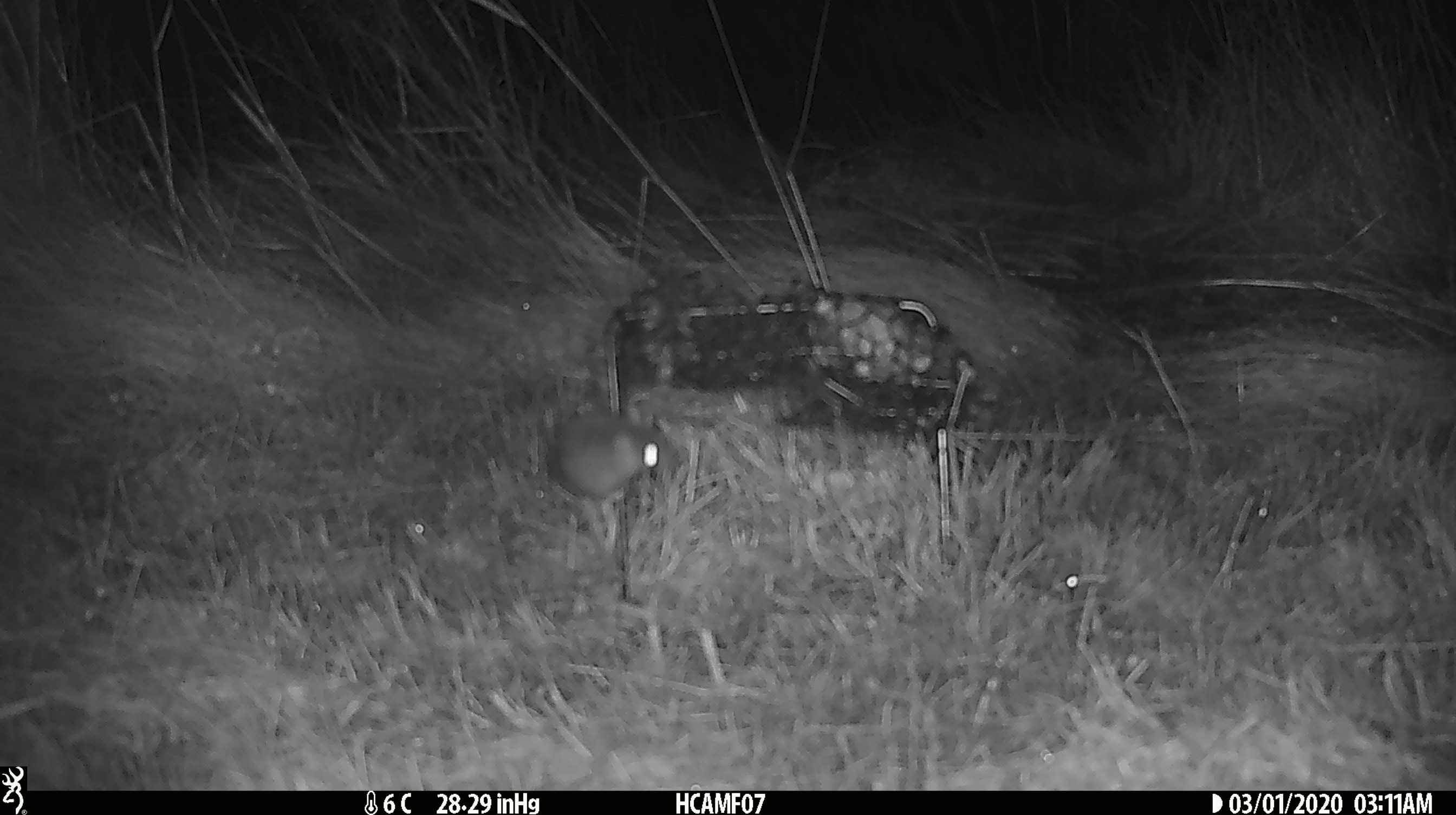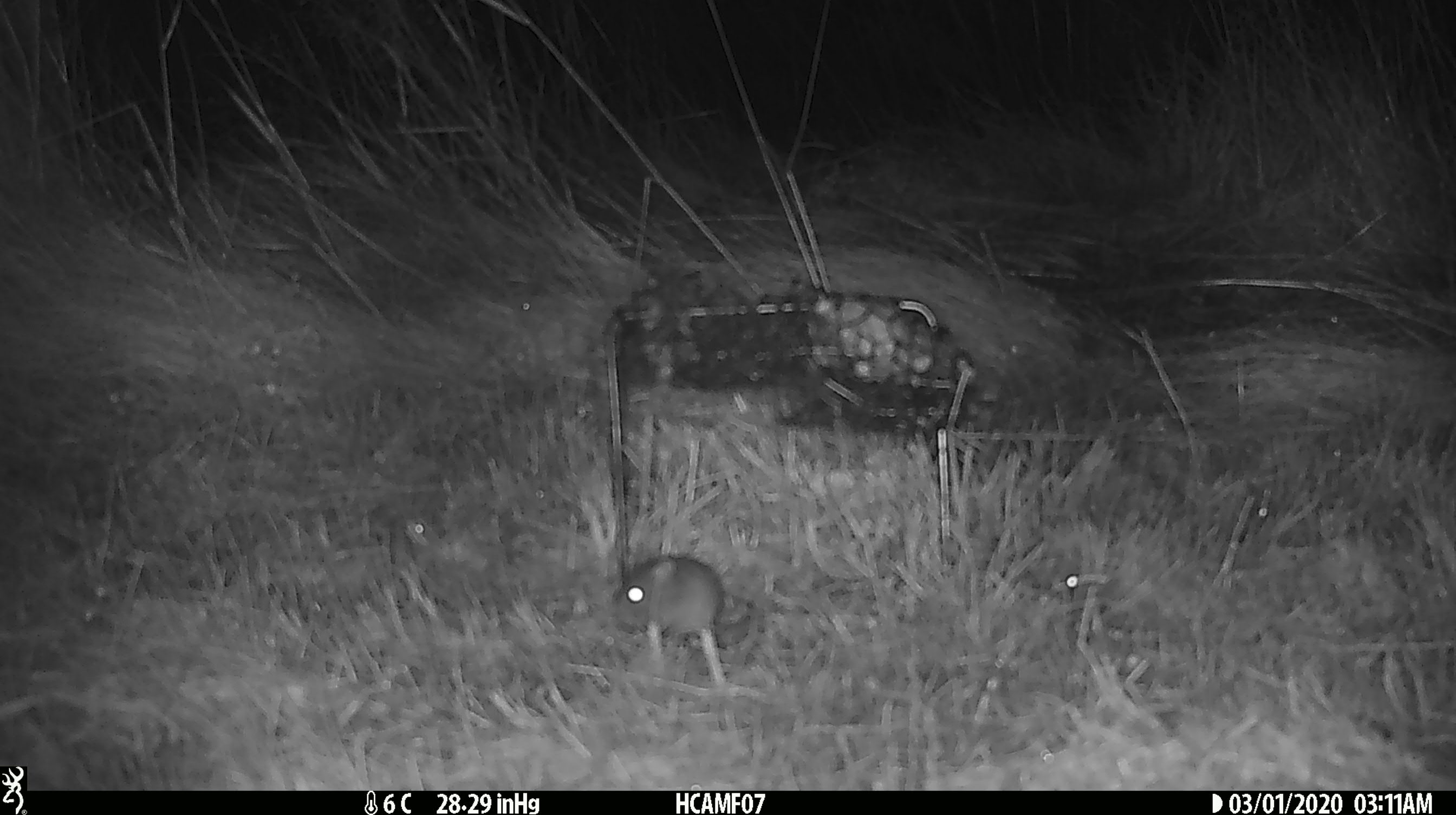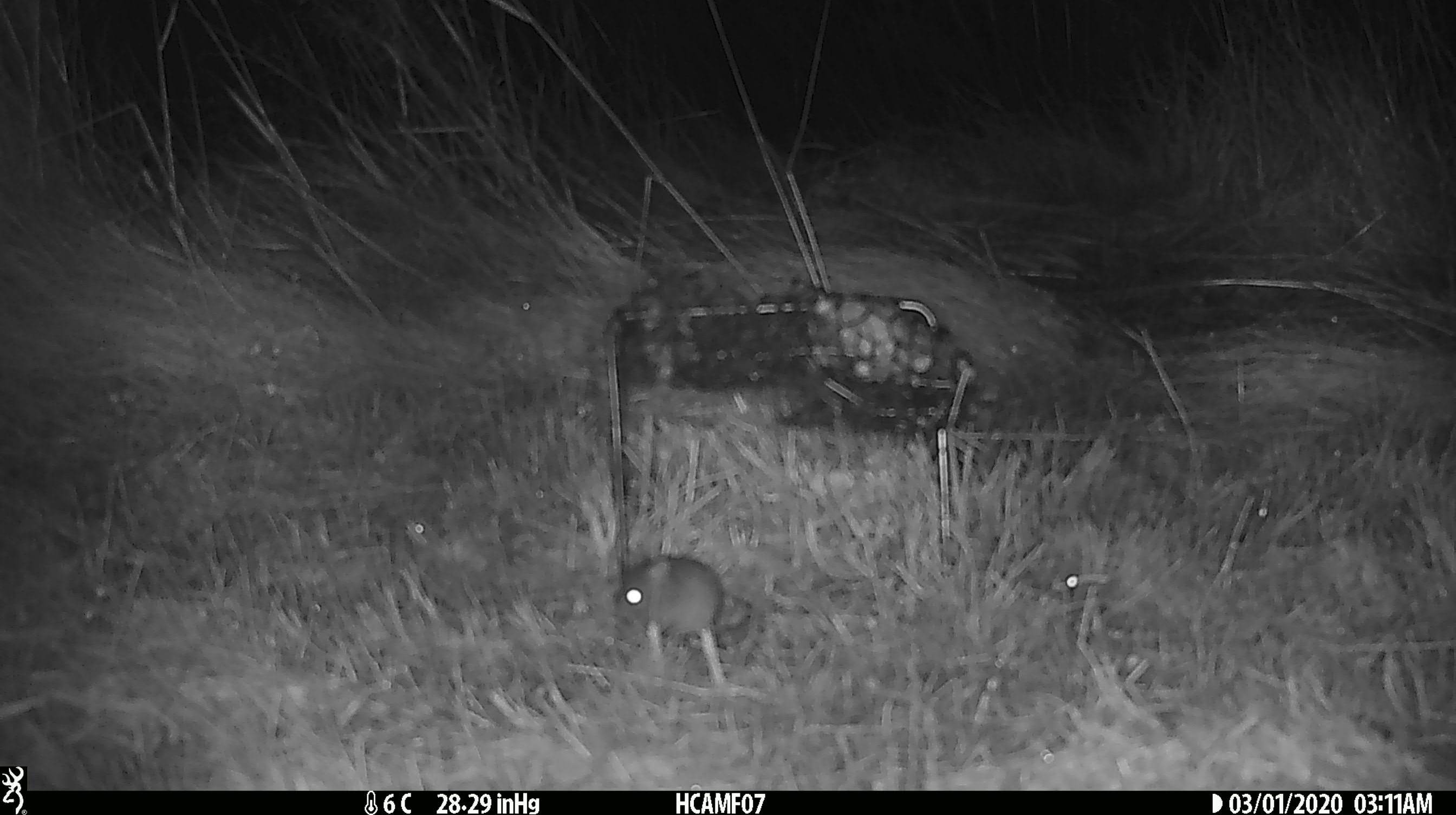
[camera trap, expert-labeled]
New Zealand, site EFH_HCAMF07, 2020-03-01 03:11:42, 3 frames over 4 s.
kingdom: Animalia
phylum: Chordata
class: Mammalia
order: Rodentia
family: Muridae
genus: Mus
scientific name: Mus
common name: mouse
Mouse (Mus).